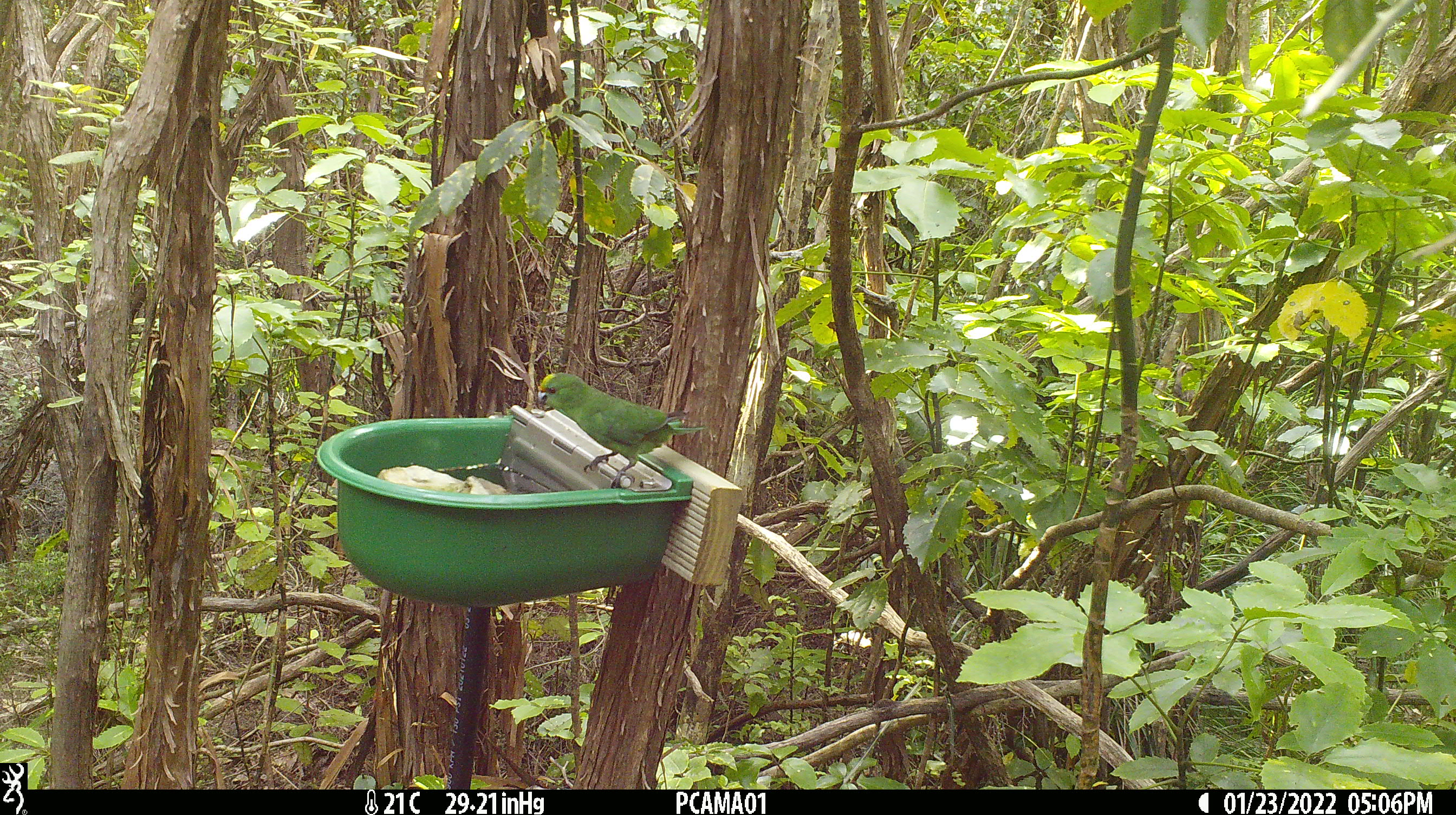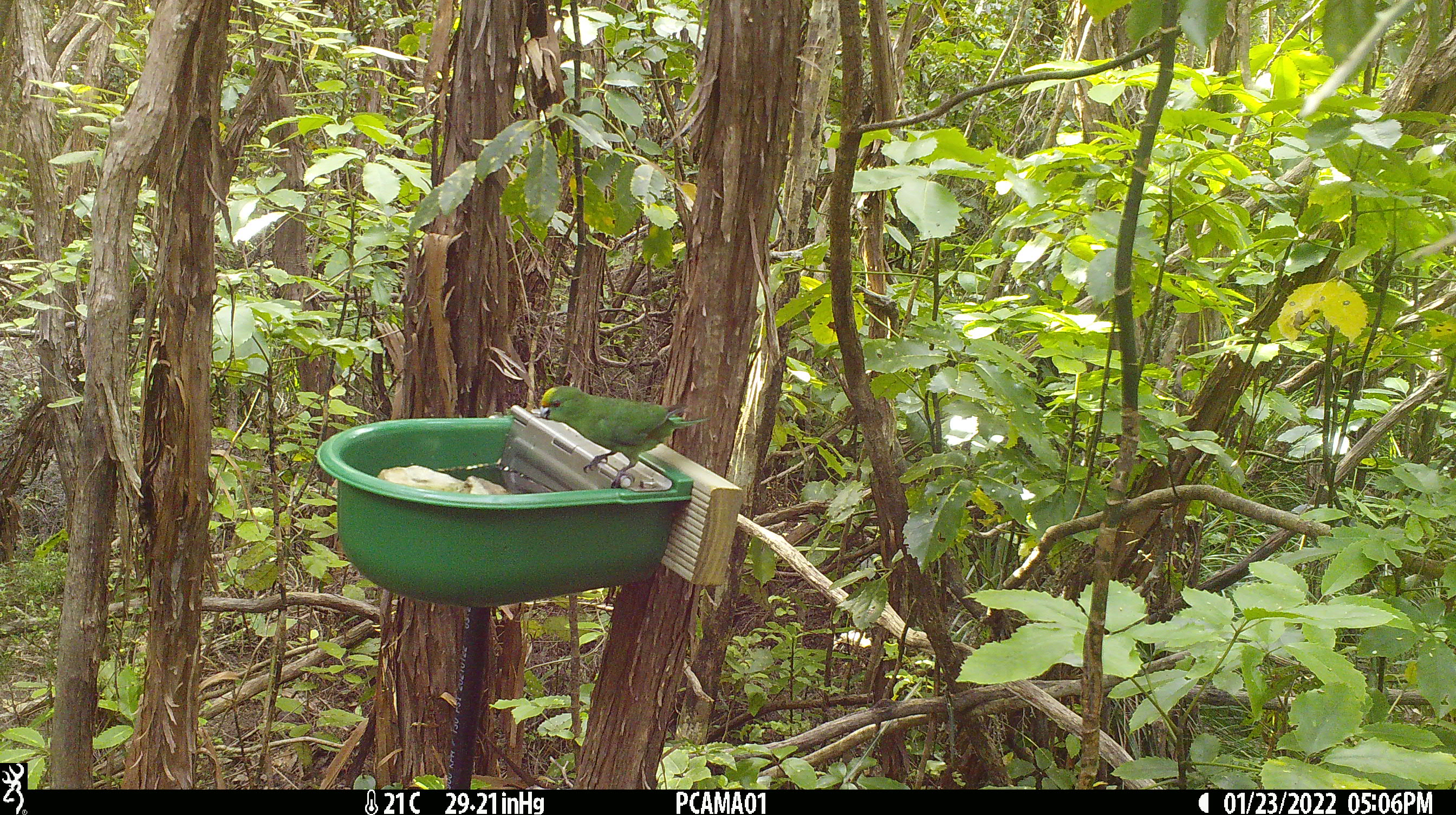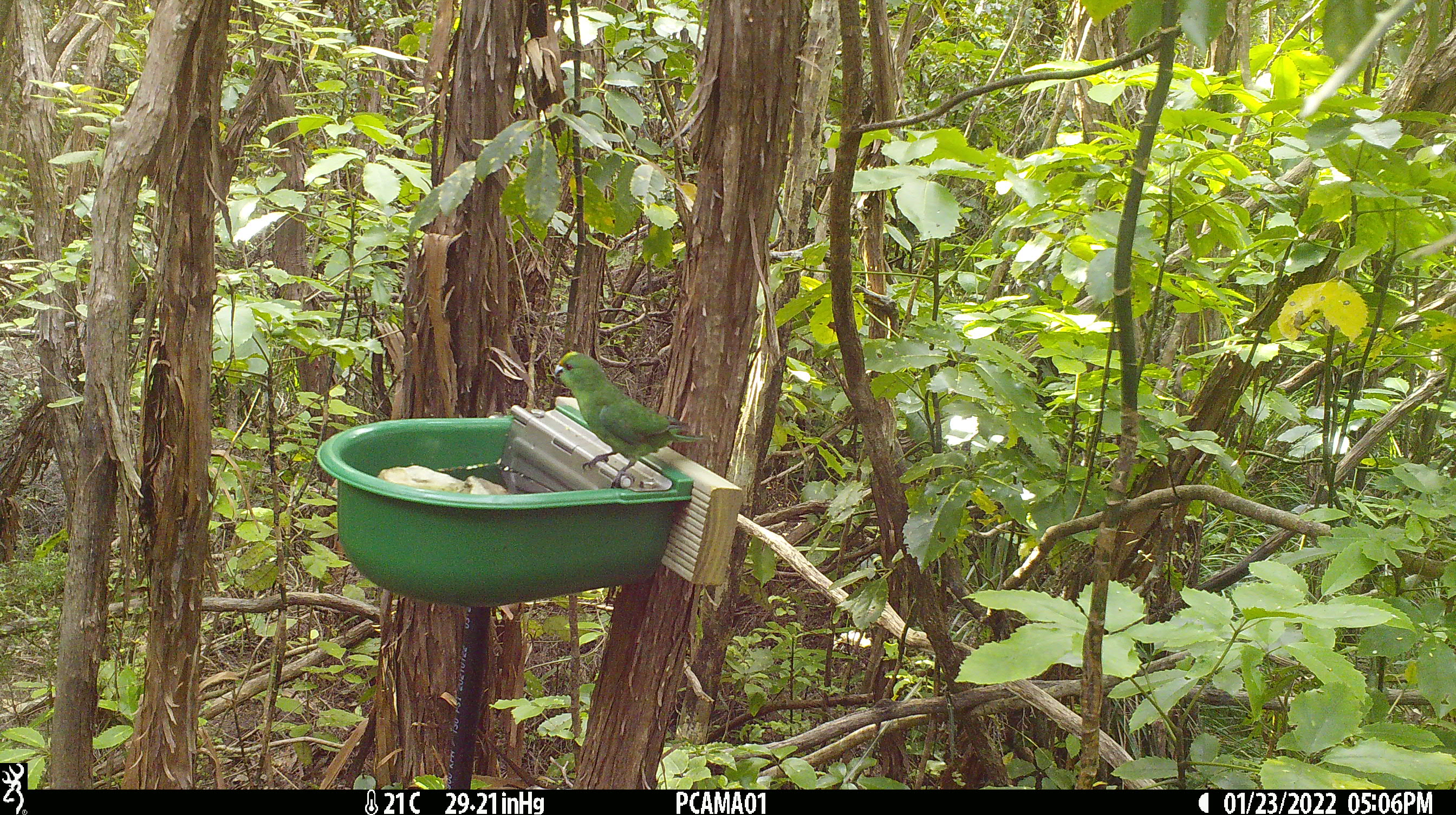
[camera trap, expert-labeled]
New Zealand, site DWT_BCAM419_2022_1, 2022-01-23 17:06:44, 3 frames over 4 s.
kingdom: Animalia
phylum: Chordata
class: Aves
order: Psittaciformes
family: Psittaculidae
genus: Cyanoramphus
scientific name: Cyanoramphus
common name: parakeet